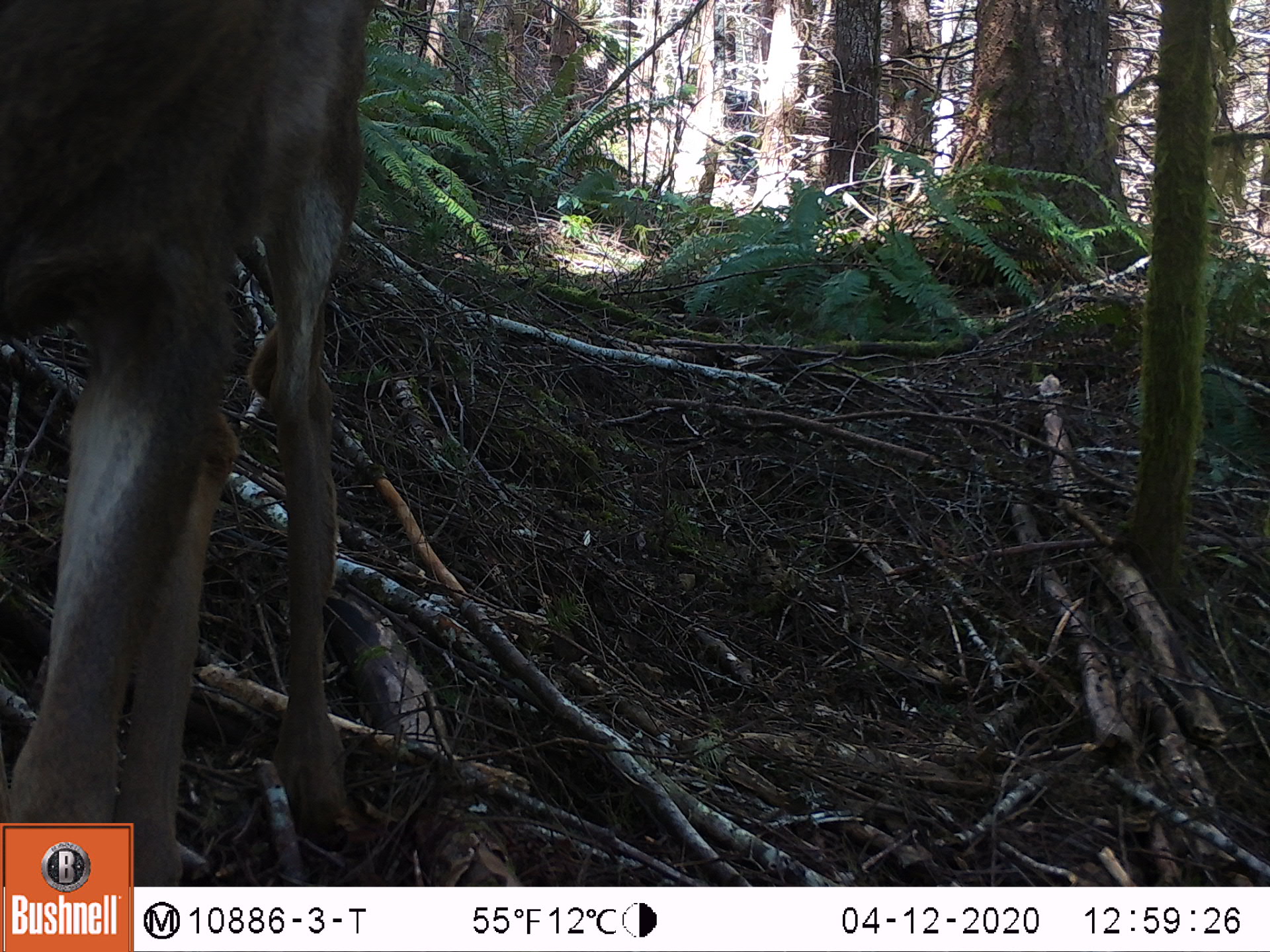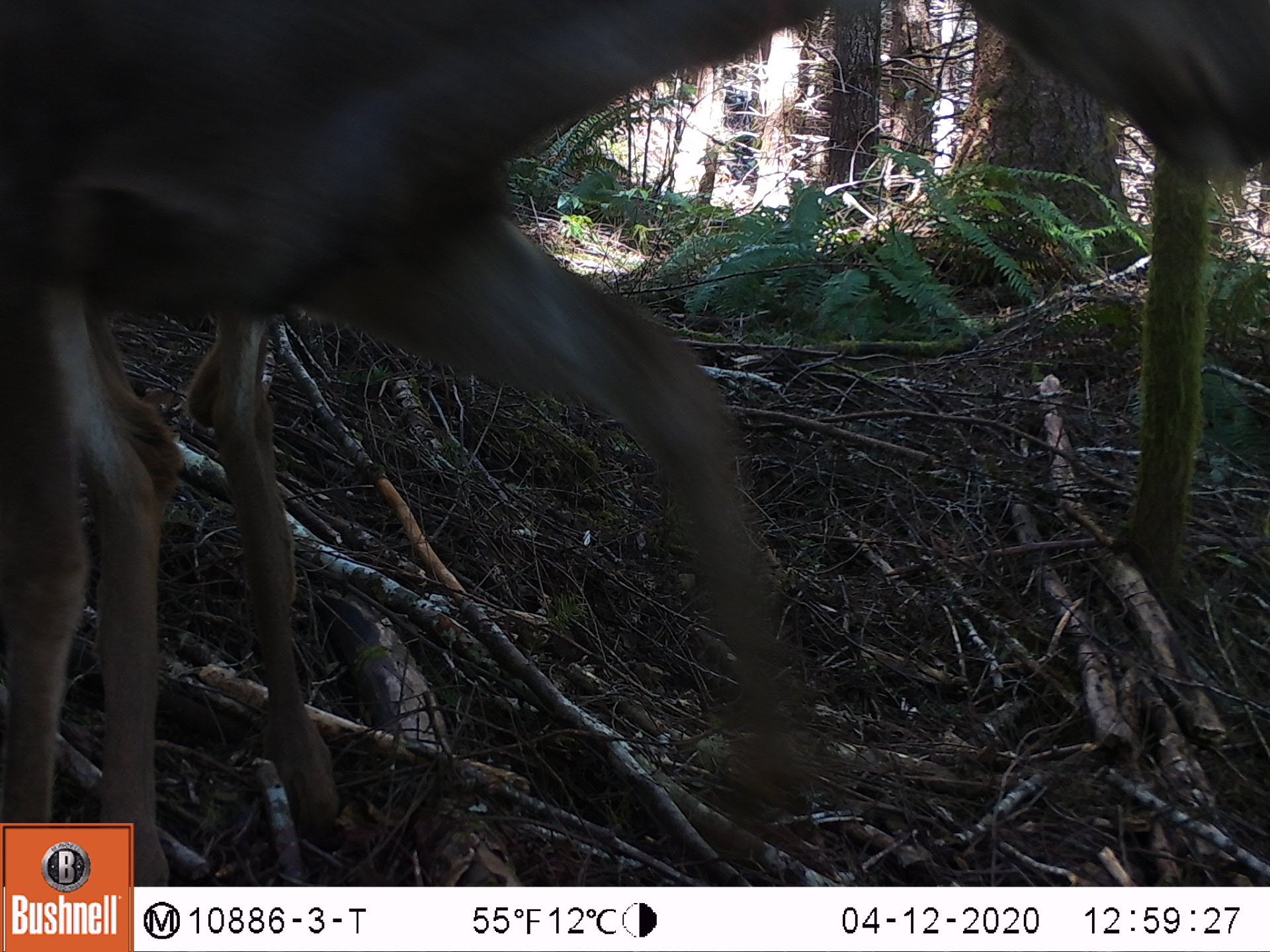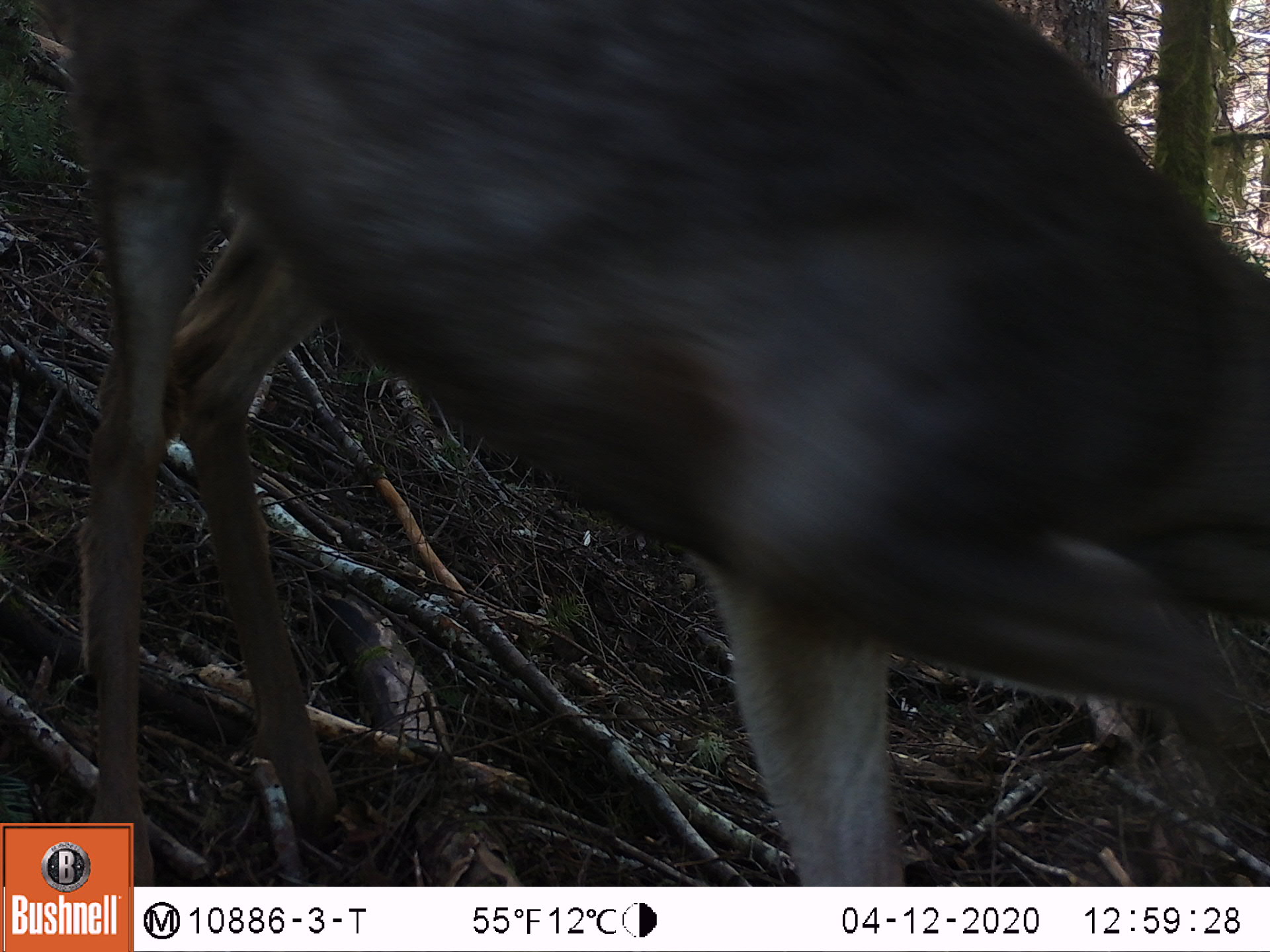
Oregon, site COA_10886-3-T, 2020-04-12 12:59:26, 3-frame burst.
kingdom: Animalia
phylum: Chordata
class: Mammalia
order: Artiodactyla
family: Cervidae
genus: Odocoileus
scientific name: Odocoileus hemionus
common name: black-tailed deer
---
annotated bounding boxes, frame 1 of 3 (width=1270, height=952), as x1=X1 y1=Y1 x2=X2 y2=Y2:
black-tailed deer: x1=0 y1=1 x2=369 y2=814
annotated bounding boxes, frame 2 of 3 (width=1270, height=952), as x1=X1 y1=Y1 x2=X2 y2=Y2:
black-tailed deer: x1=3 y1=0 x2=1259 y2=814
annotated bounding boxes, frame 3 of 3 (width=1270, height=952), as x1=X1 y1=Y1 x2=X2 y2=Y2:
black-tailed deer: x1=56 y1=3 x2=1259 y2=818